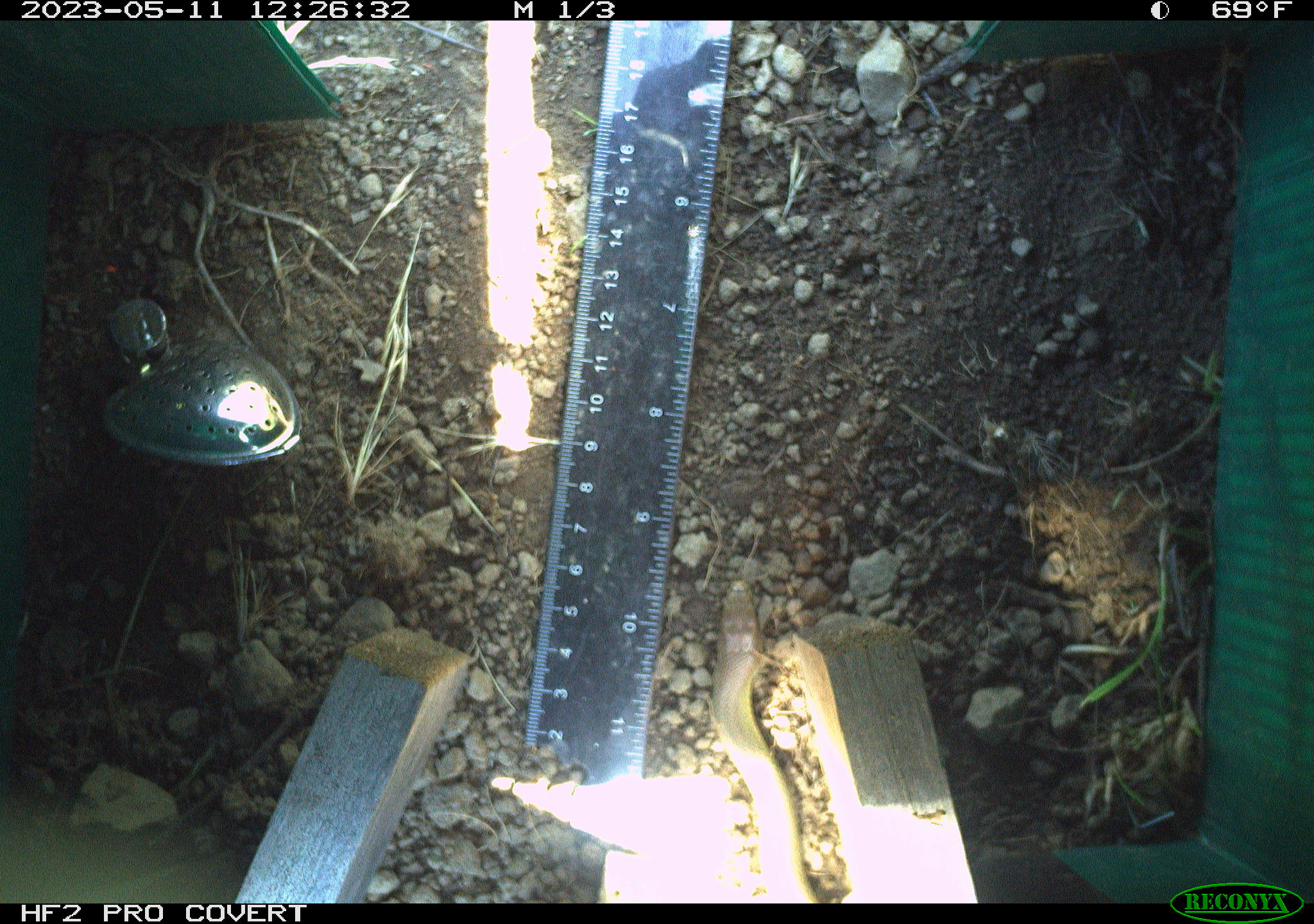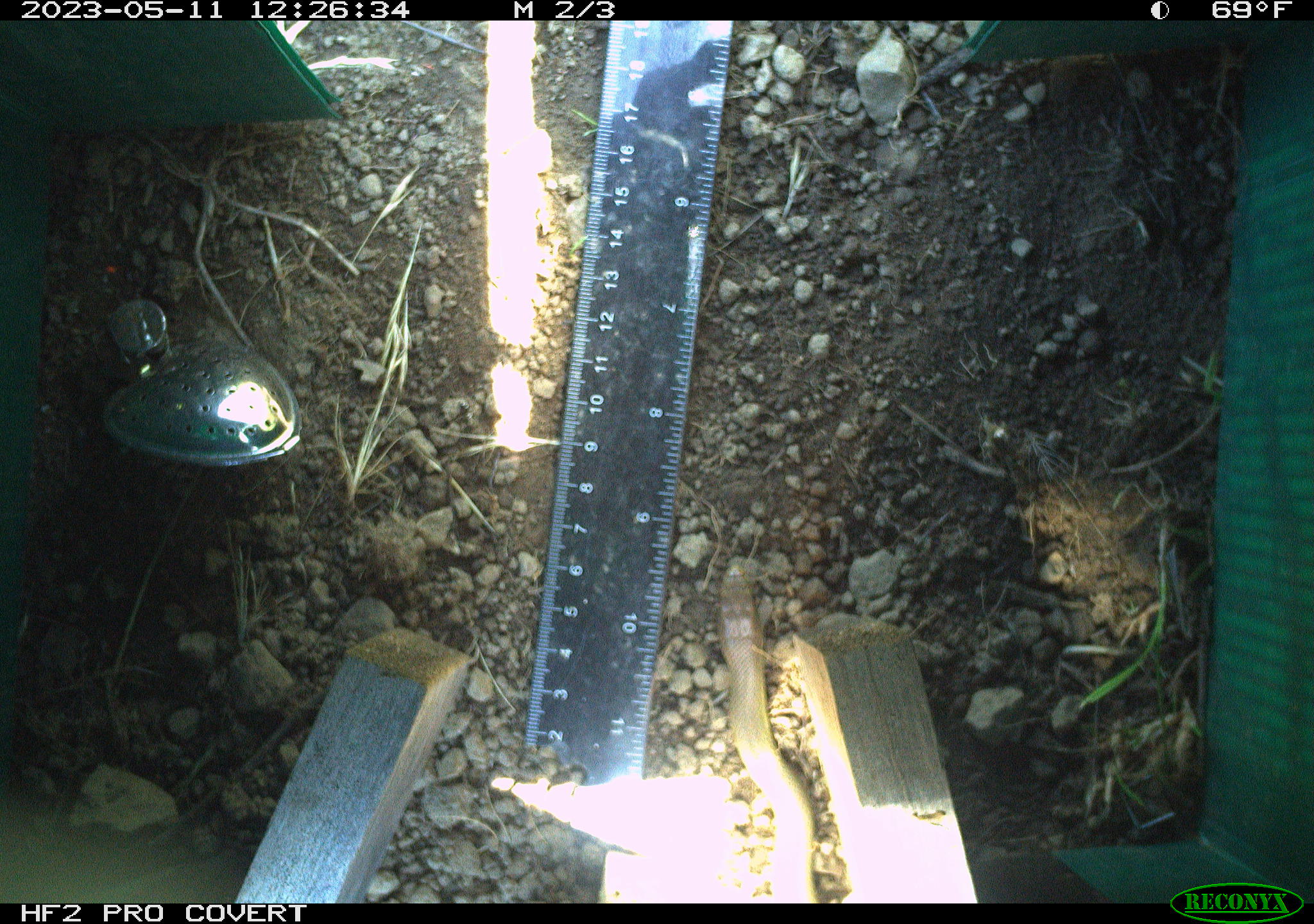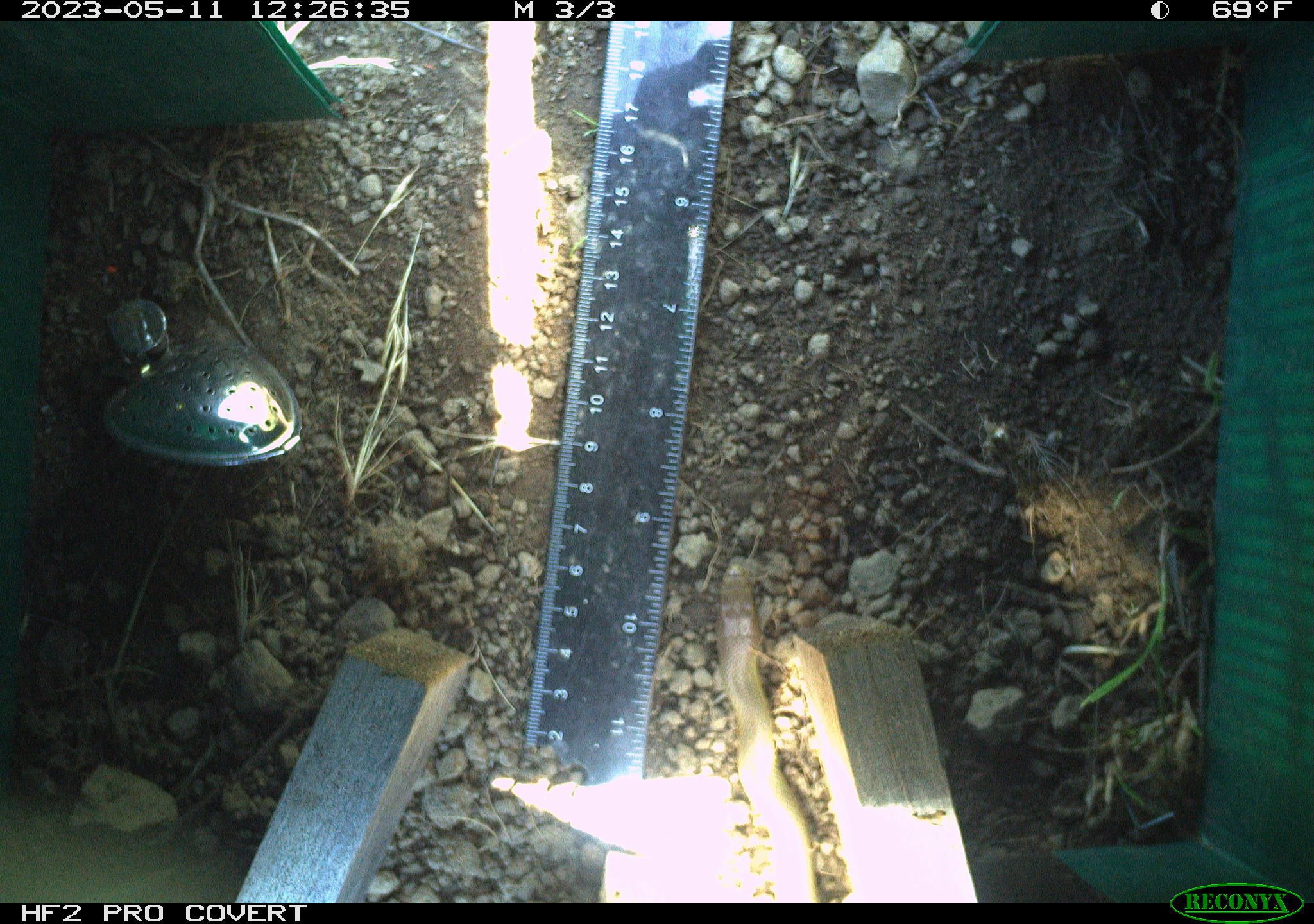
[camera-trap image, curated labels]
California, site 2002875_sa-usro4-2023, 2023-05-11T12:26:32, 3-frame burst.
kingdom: Animalia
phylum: Chordata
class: Reptilia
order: Squamata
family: Colubridae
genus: Coluber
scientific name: Coluber constrictor mormon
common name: western yellow-bellied racer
Western yellow-bellied racer (Coluber constrictor mormon).